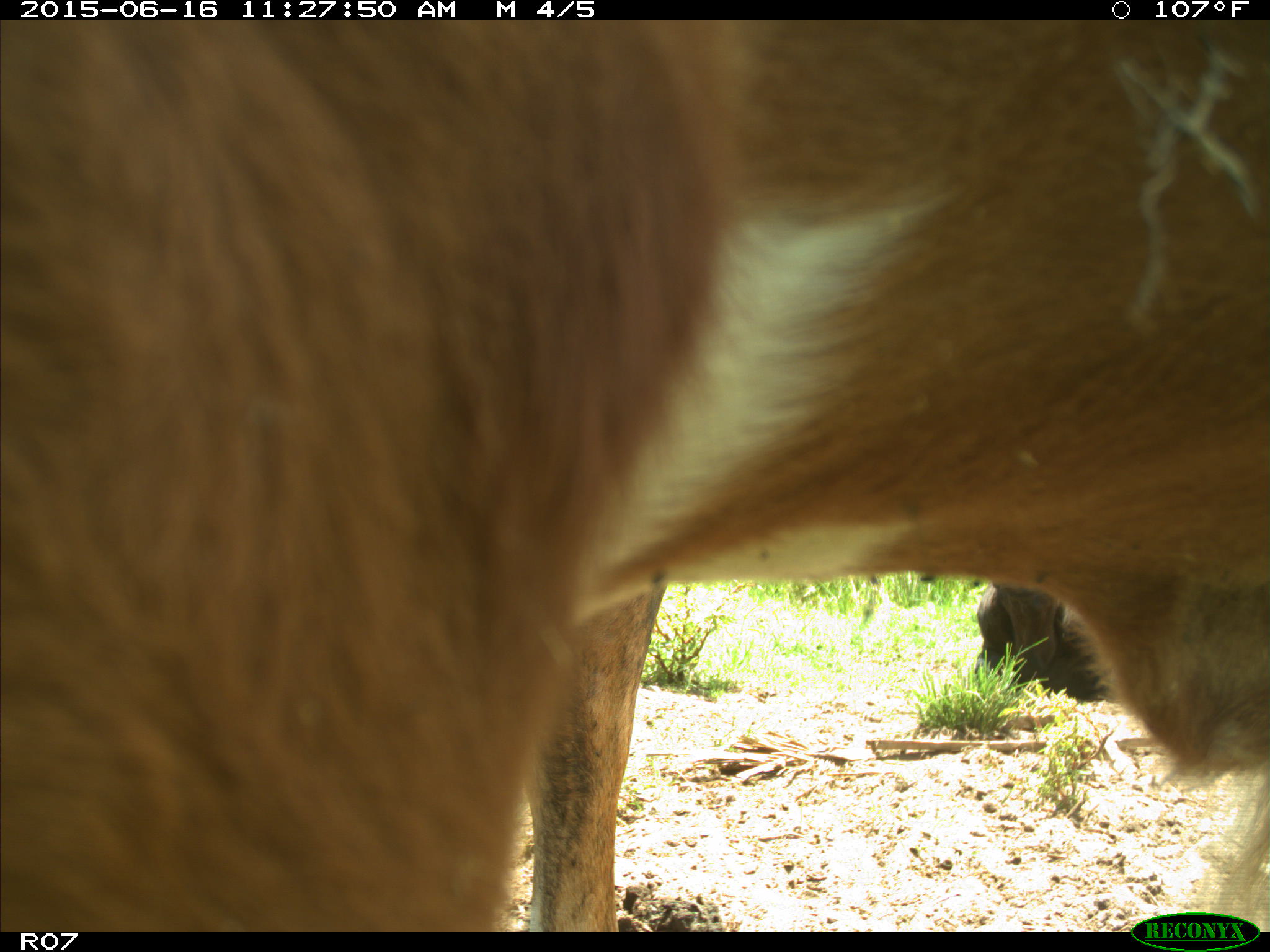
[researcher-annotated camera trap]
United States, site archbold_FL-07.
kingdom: Animalia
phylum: Chordata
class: Mammalia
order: Artiodactyla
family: Bovidae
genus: Bos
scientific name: Bos taurus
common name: domestic cow